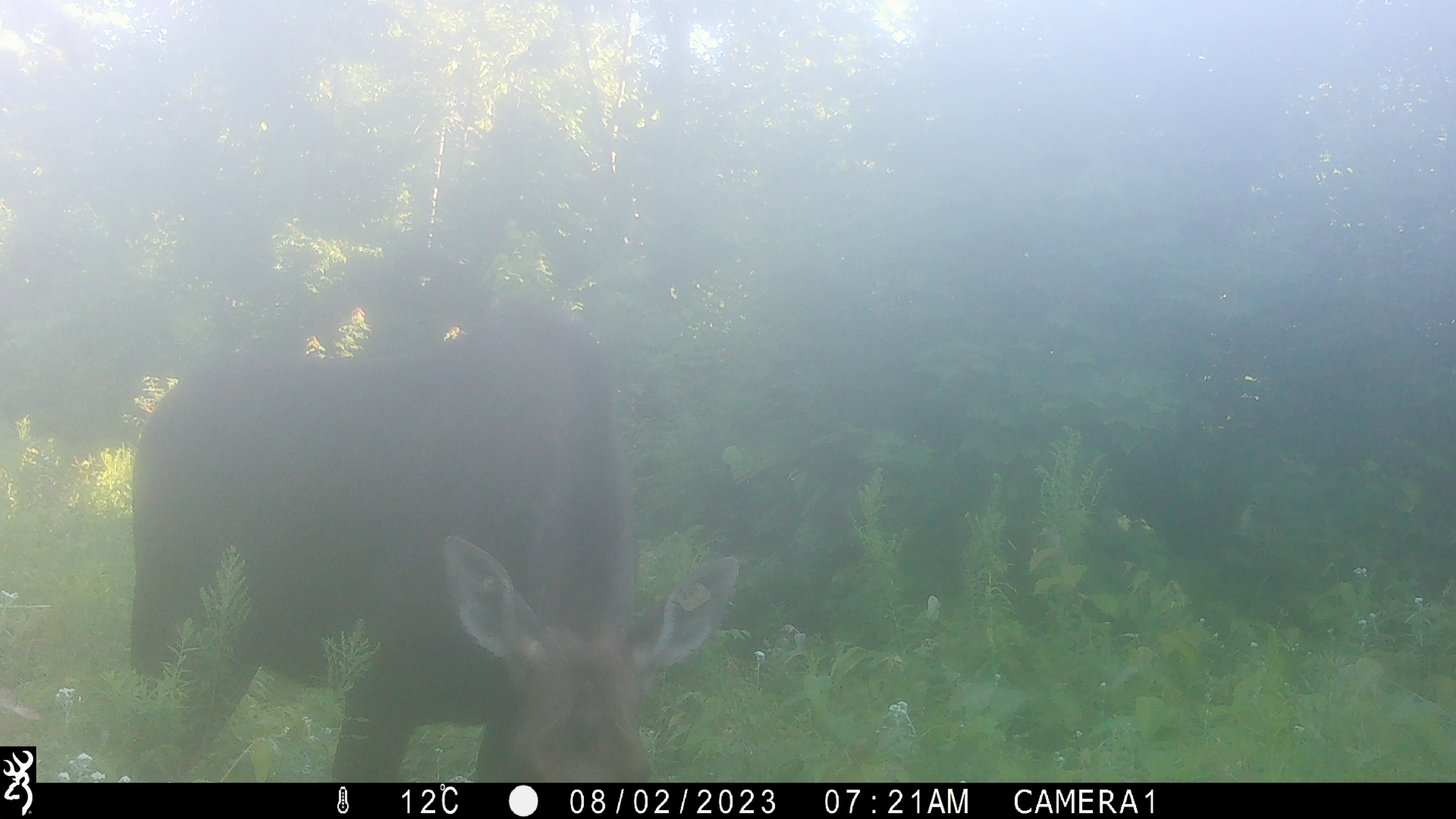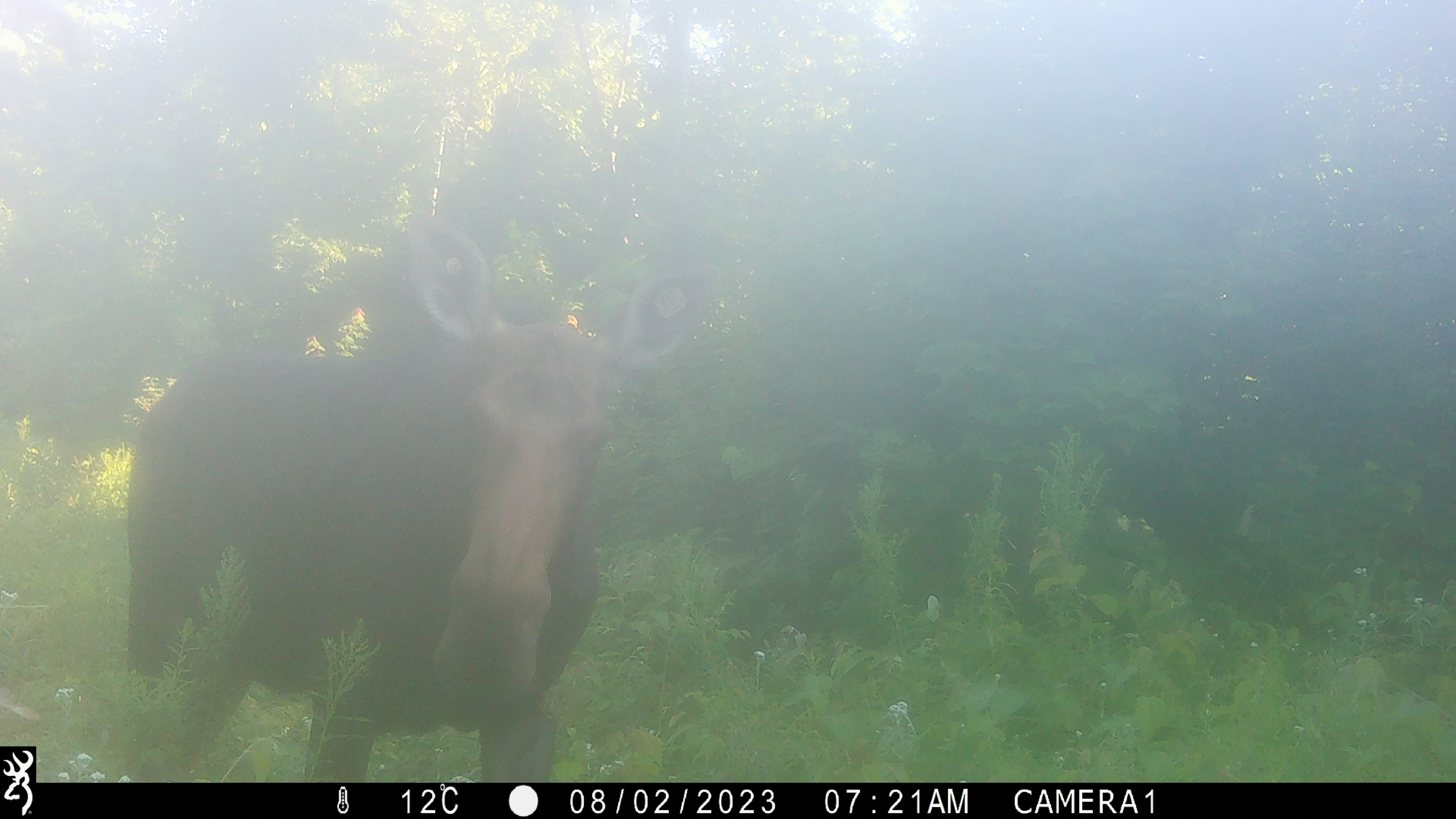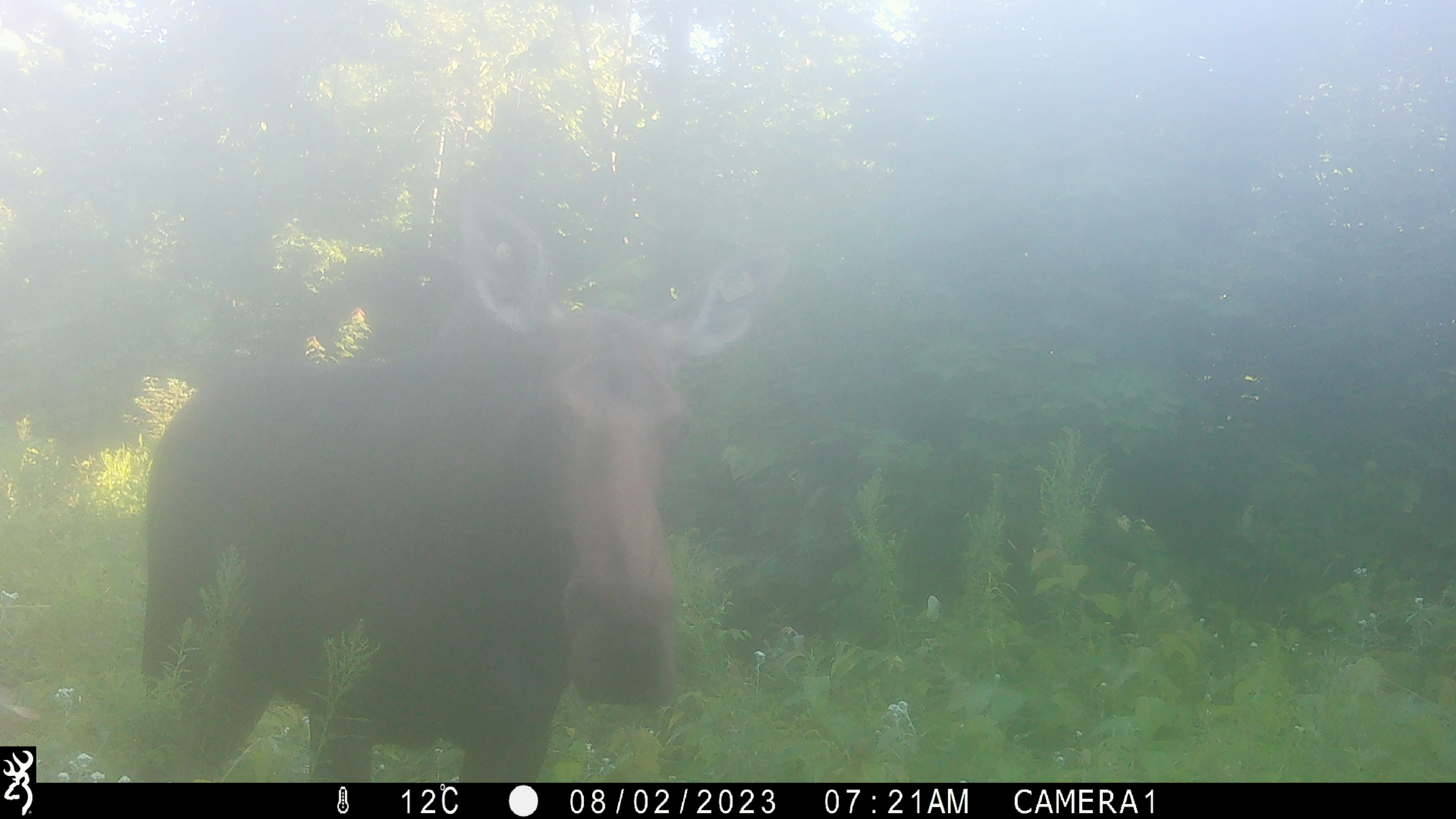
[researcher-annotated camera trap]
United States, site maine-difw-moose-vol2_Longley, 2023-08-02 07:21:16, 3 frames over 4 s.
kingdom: Animalia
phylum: Chordata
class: Mammalia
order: Artiodactyla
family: Cervidae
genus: Alces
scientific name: Alces alces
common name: moose